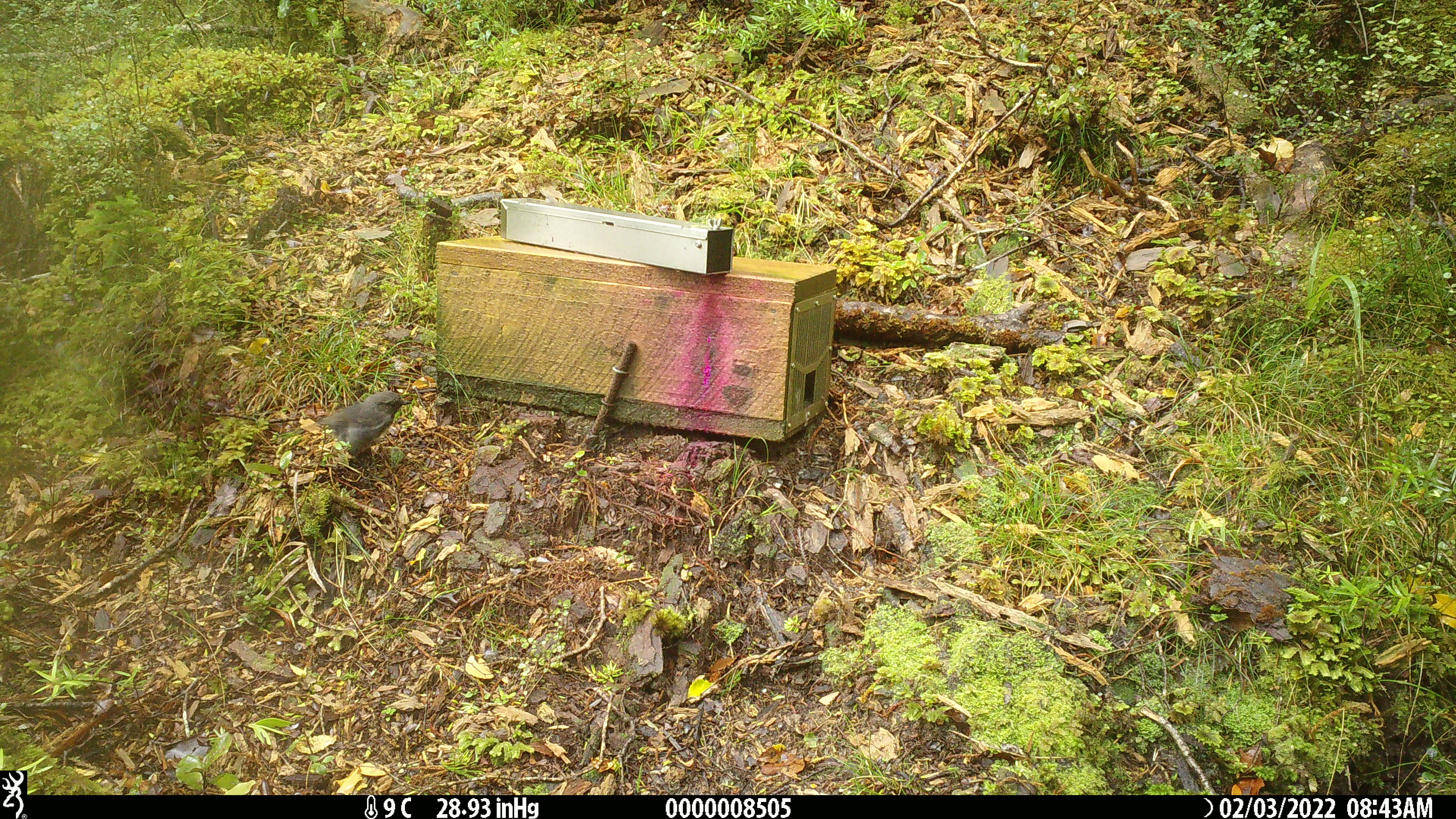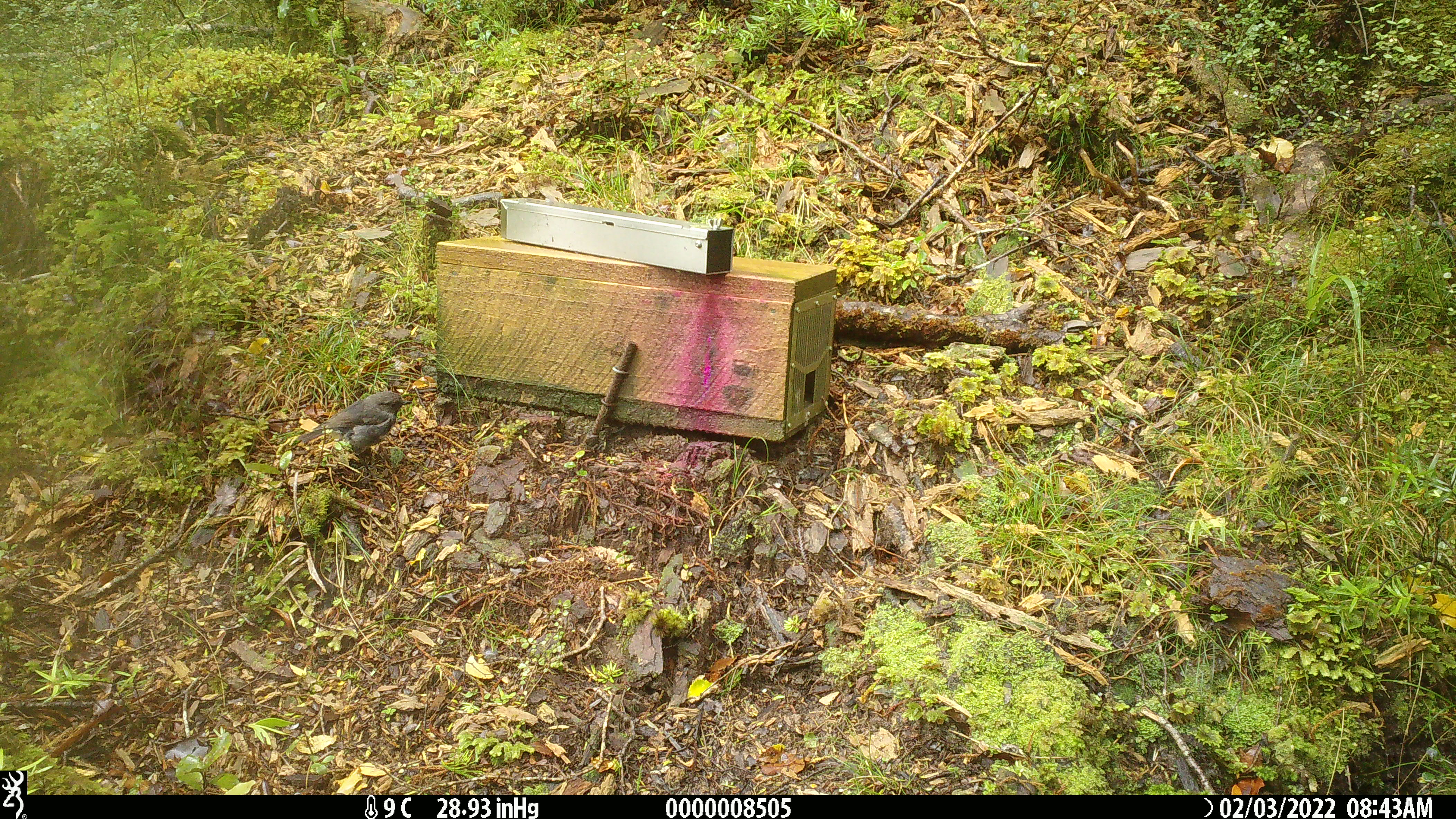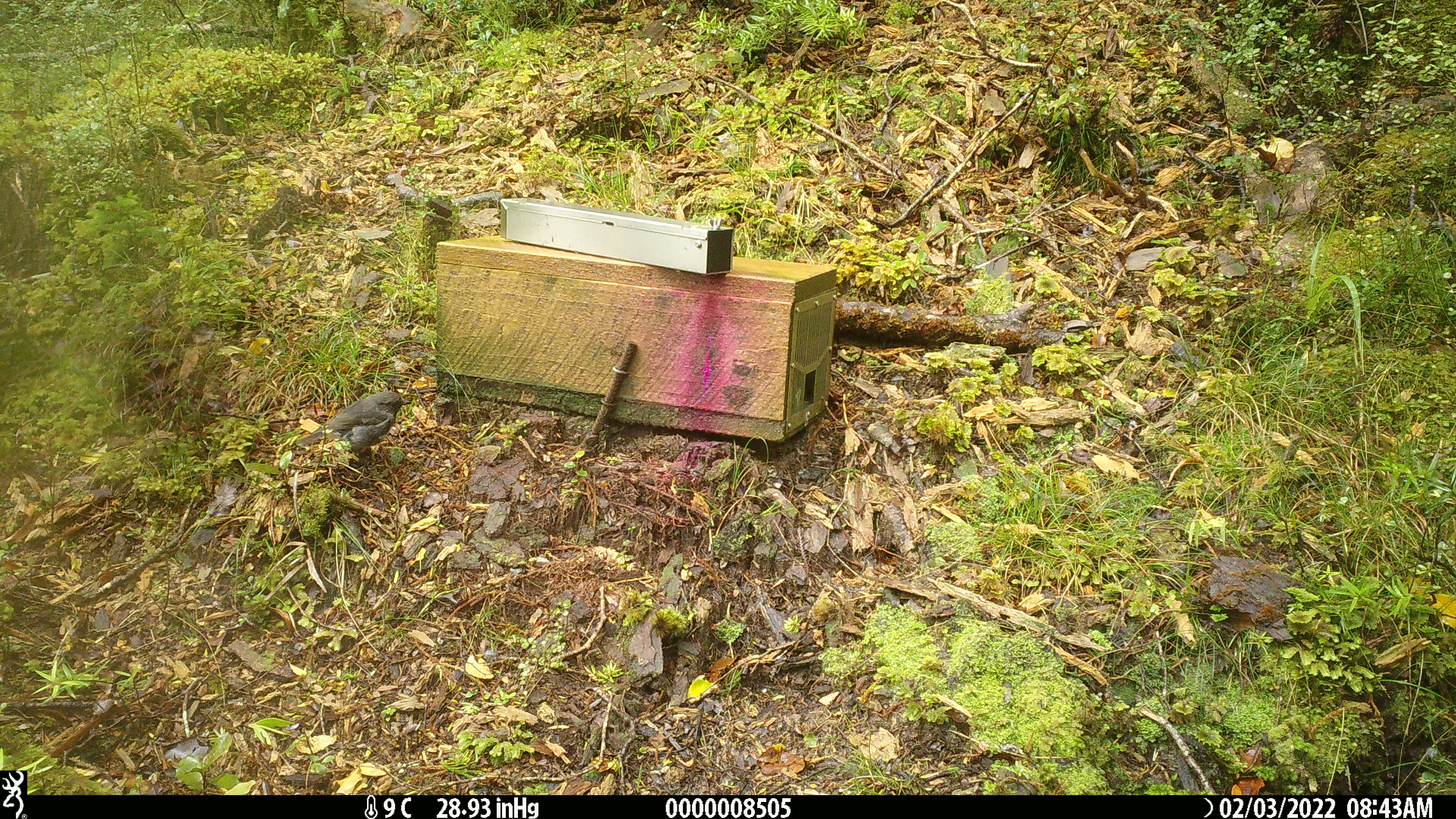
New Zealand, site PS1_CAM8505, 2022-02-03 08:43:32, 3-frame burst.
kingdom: Animalia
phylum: Chordata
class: Aves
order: Passeriformes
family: Petroicidae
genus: Petroica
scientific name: Petroica australis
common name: new zealand robin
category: robin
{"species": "robin (new zealand robin) (Petroica australis)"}